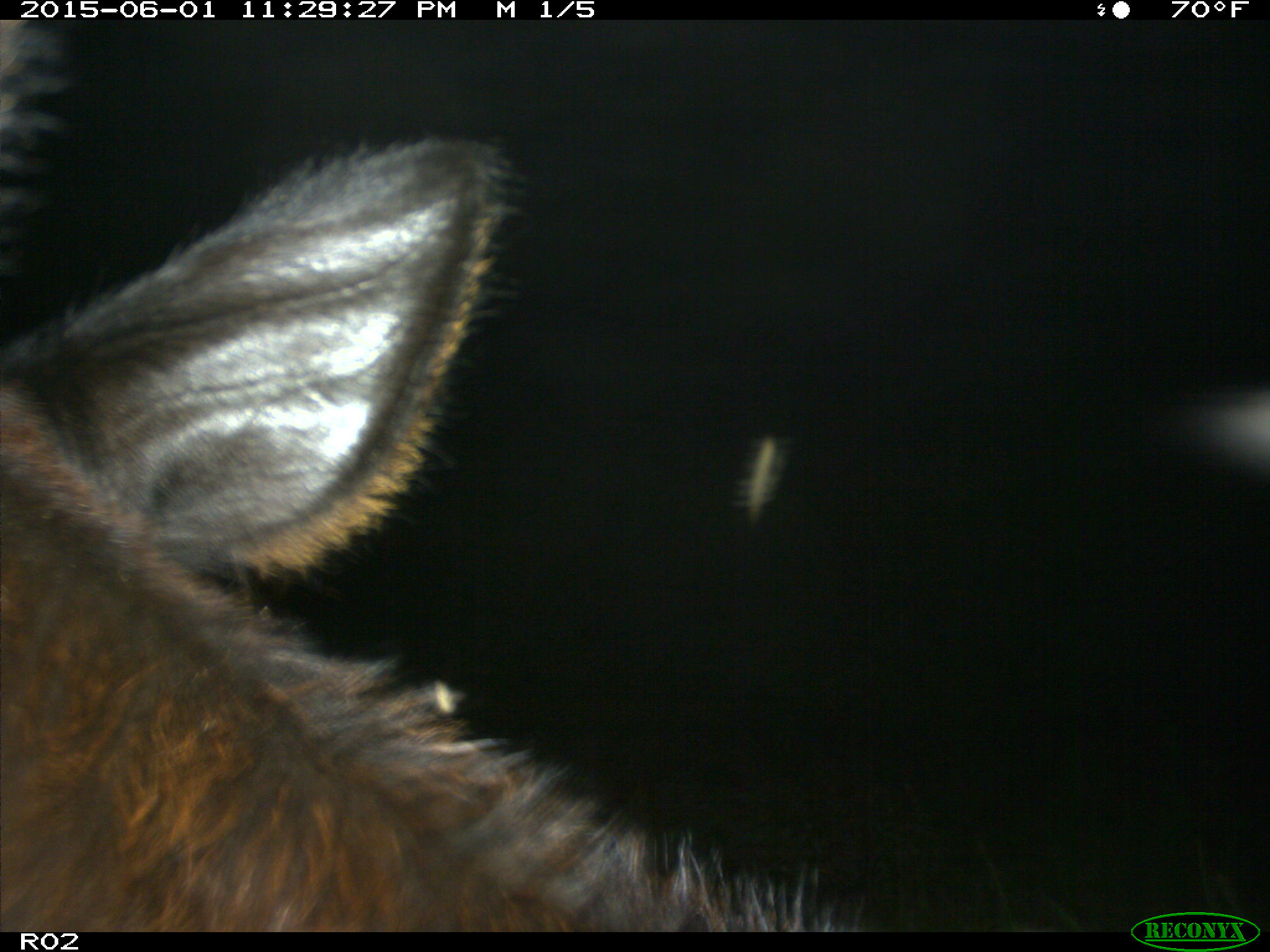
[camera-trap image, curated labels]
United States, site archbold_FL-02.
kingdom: Animalia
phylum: Chordata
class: Mammalia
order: Artiodactyla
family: Bovidae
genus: Bos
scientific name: Bos taurus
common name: domestic cow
Bos taurus (domestic cow).